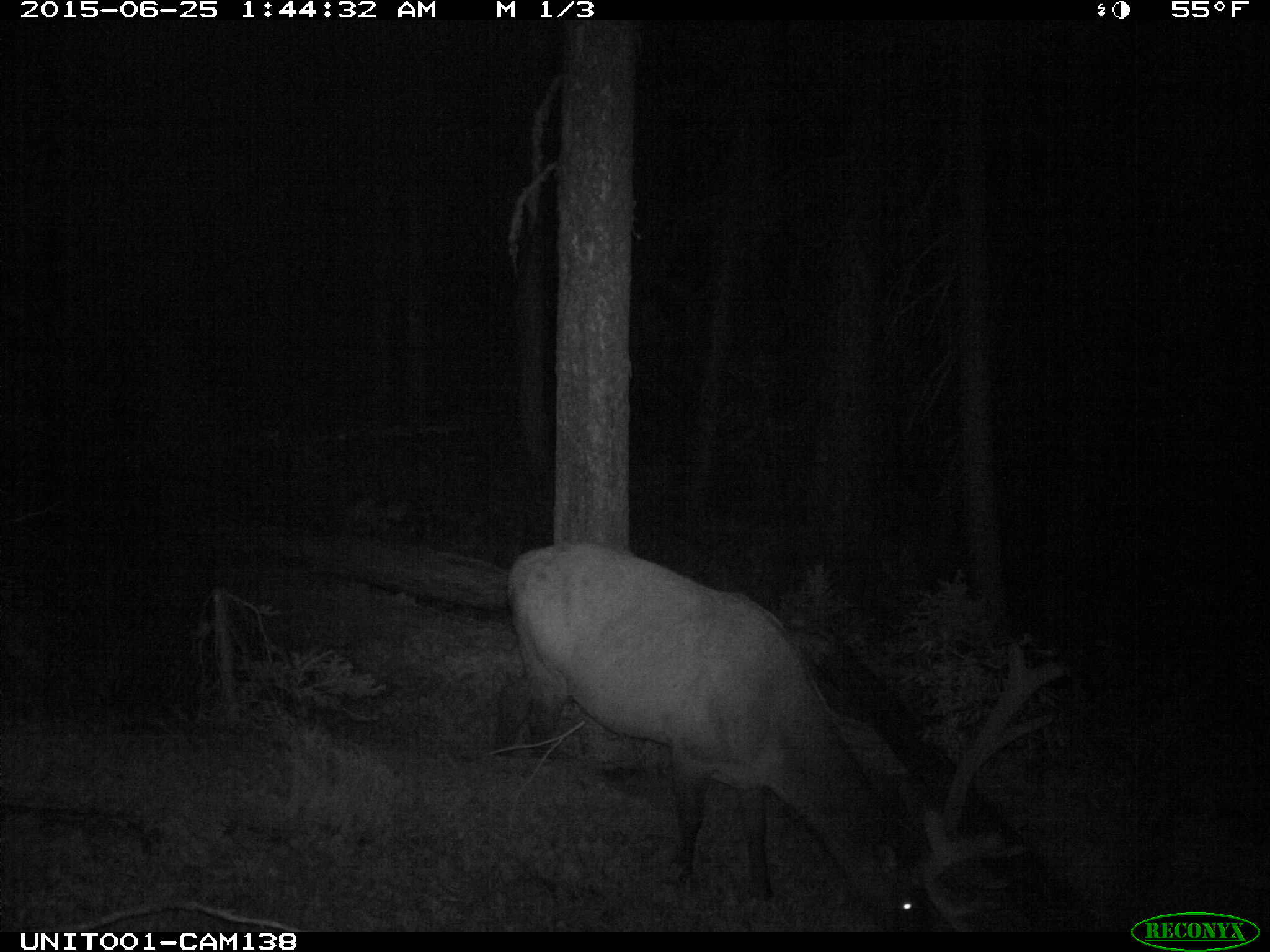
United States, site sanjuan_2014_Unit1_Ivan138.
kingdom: Animalia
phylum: Chordata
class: Mammalia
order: Artiodactyla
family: Cervidae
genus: Cervus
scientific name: Cervus elaphus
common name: red deer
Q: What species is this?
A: Cervus elaphus (red deer).